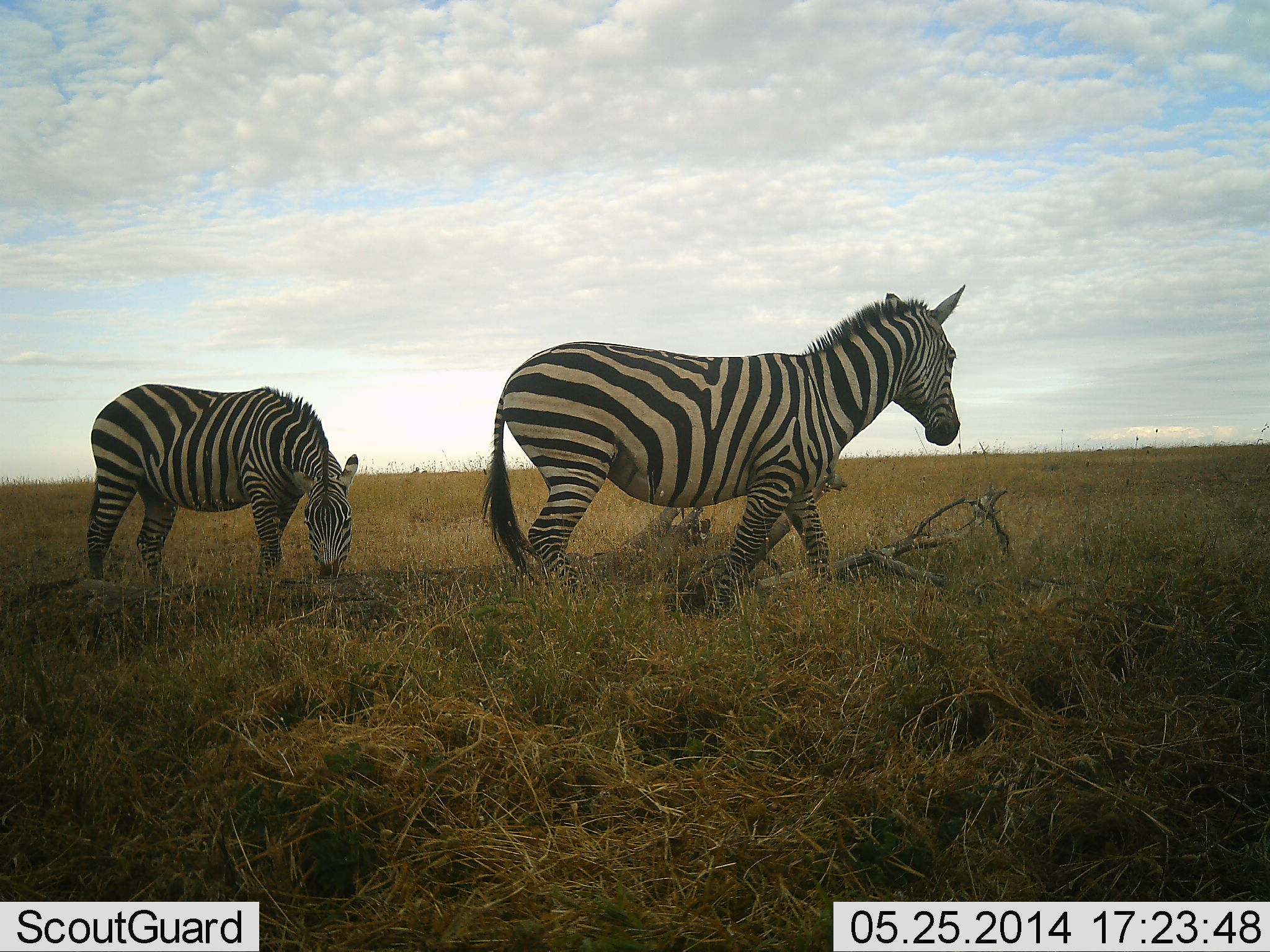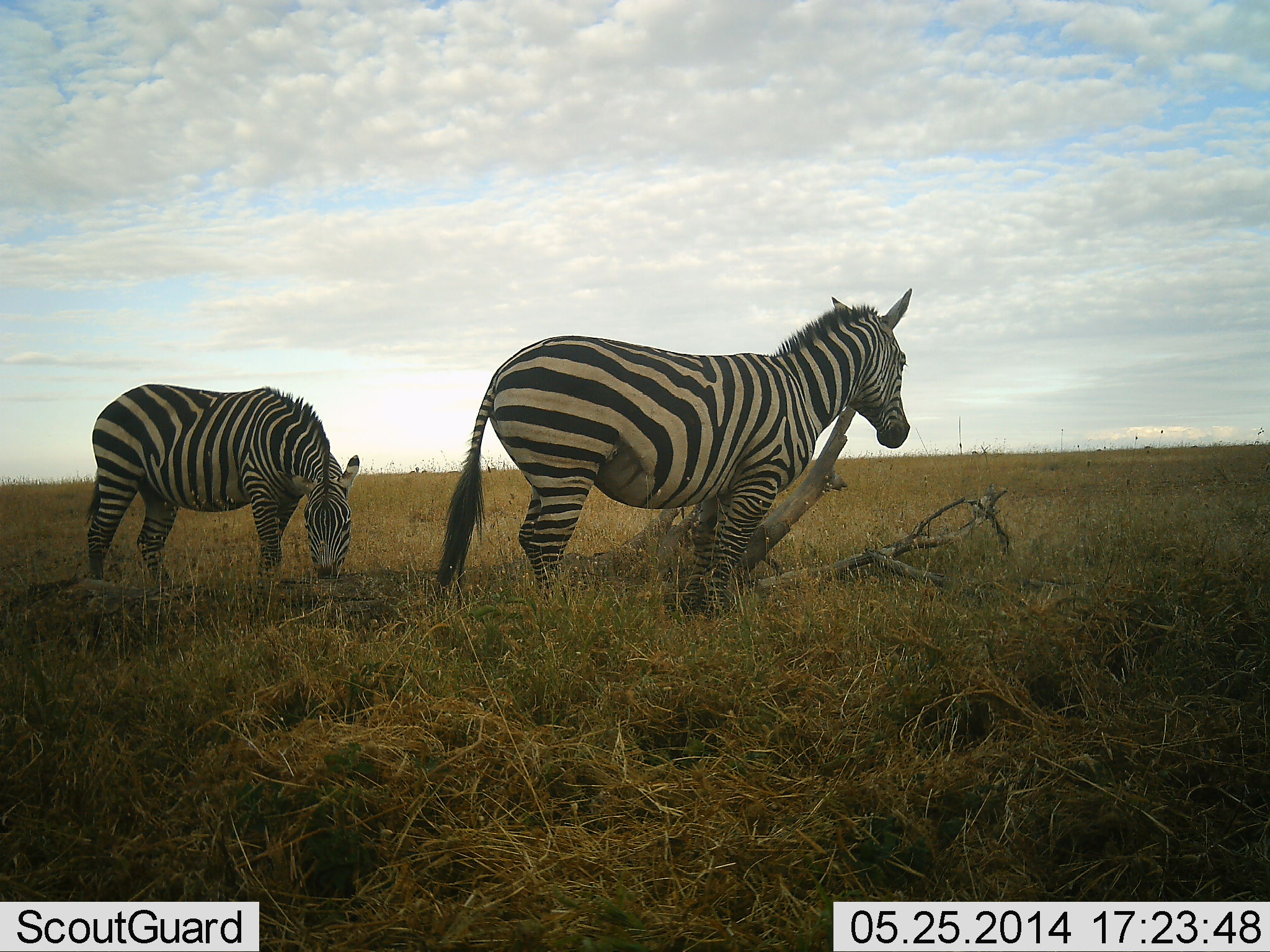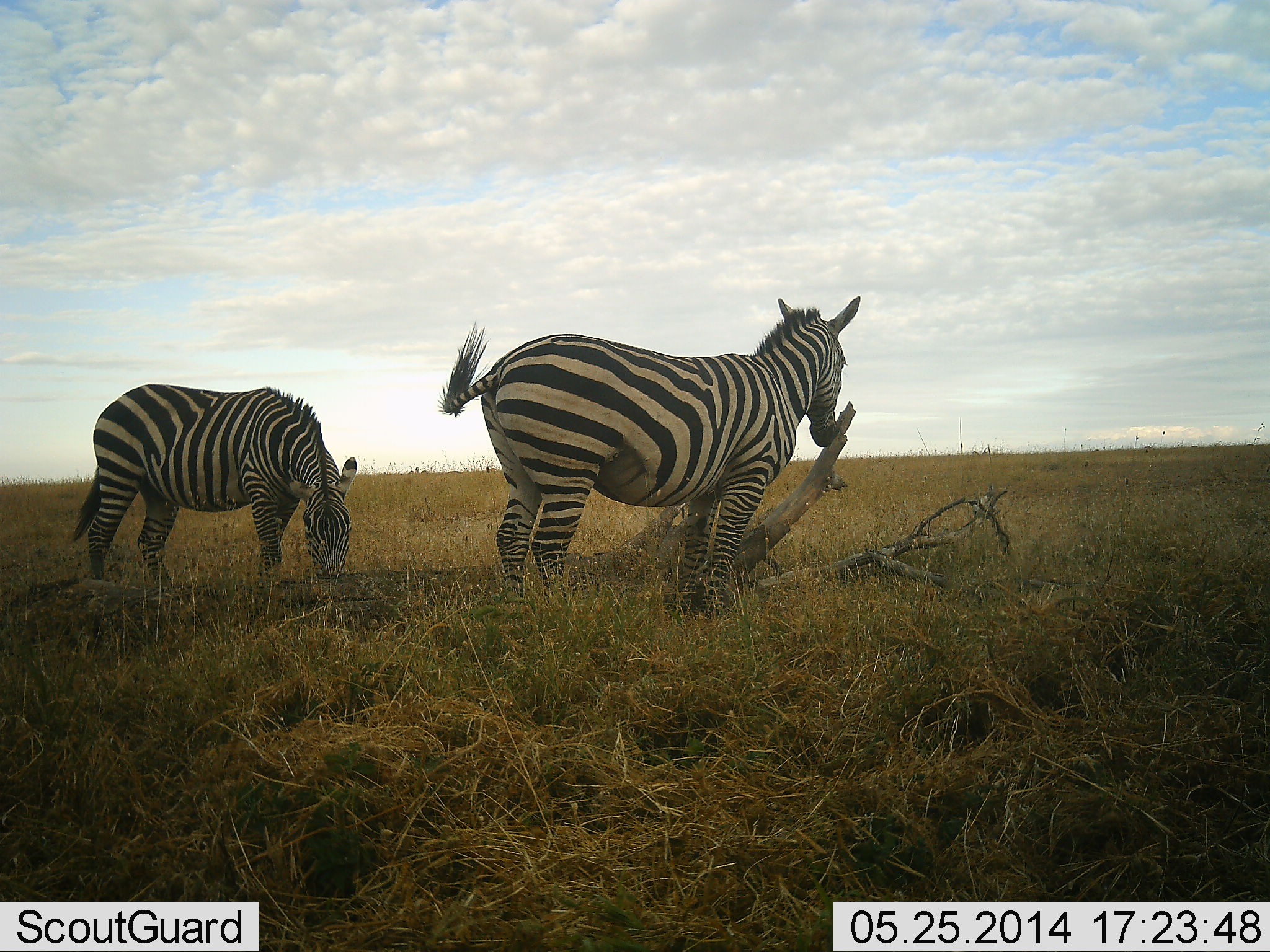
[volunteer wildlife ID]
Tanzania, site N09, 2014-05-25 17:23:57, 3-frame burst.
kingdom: Animalia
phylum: Chordata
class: Mammalia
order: Perissodactyla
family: Equidae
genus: Equus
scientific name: Equus quagga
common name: plains zebra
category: zebra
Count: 2.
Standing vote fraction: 61%.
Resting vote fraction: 0%.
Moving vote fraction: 42%.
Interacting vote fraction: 0%.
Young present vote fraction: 0%.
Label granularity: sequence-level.